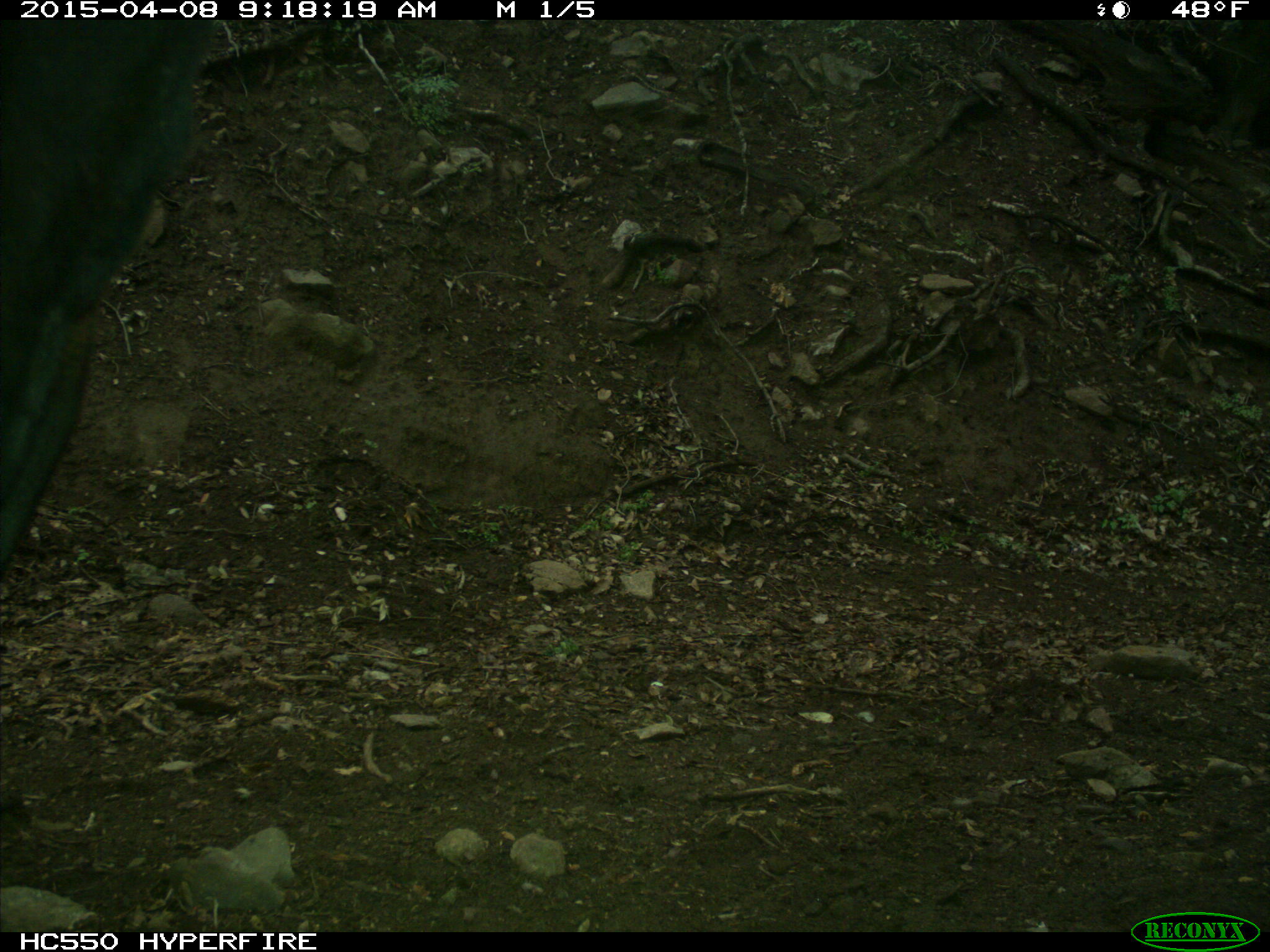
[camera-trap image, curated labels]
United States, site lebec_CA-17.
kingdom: Animalia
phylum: Chordata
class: Mammalia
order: Artiodactyla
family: Bovidae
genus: Bos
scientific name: Bos taurus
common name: domestic cow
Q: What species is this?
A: Bos taurus (domestic cow).